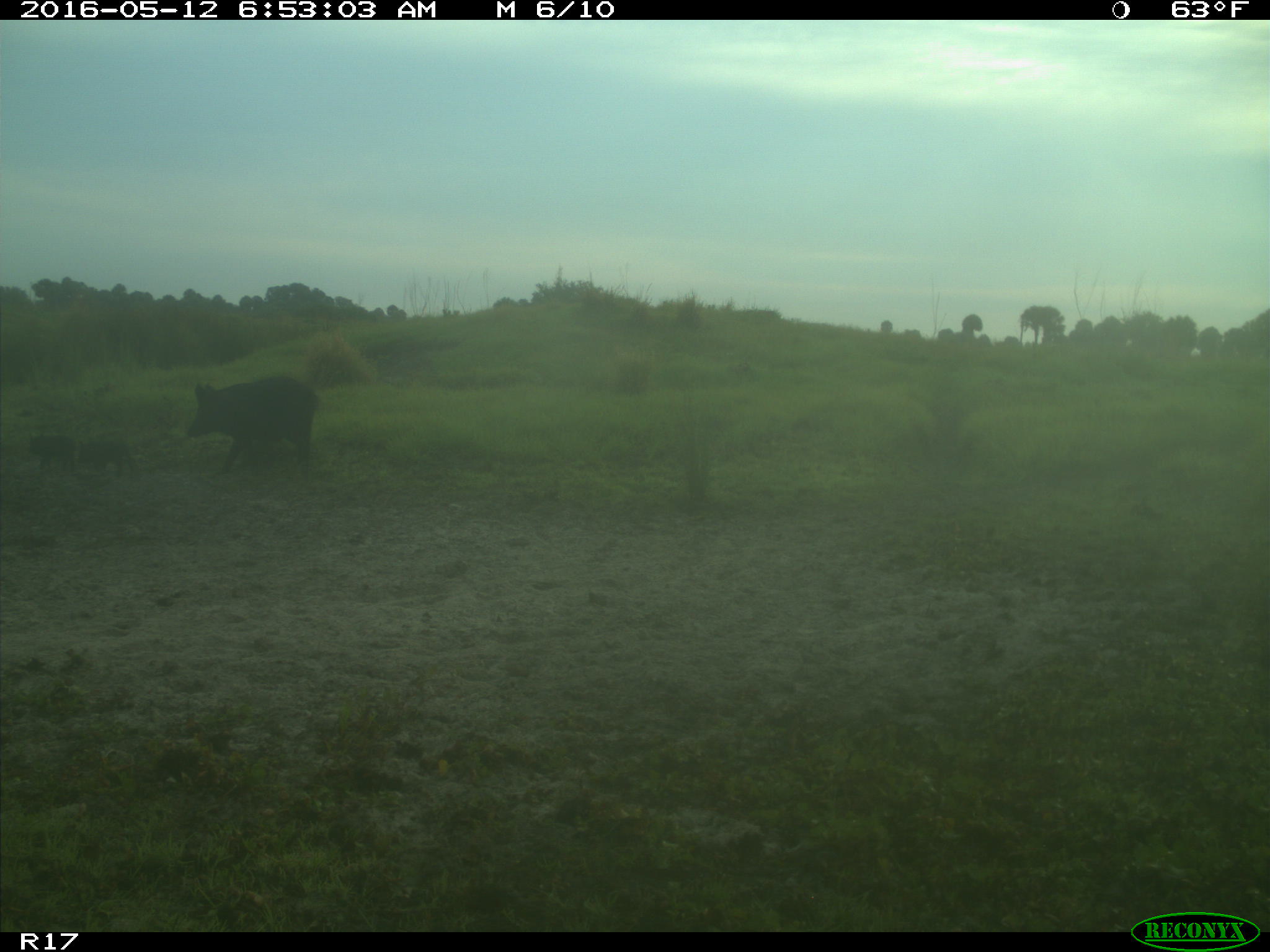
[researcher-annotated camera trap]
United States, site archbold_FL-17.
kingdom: Animalia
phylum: Chordata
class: Mammalia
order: Artiodactyla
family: Suidae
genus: Sus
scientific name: Sus scrofa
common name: wild boar